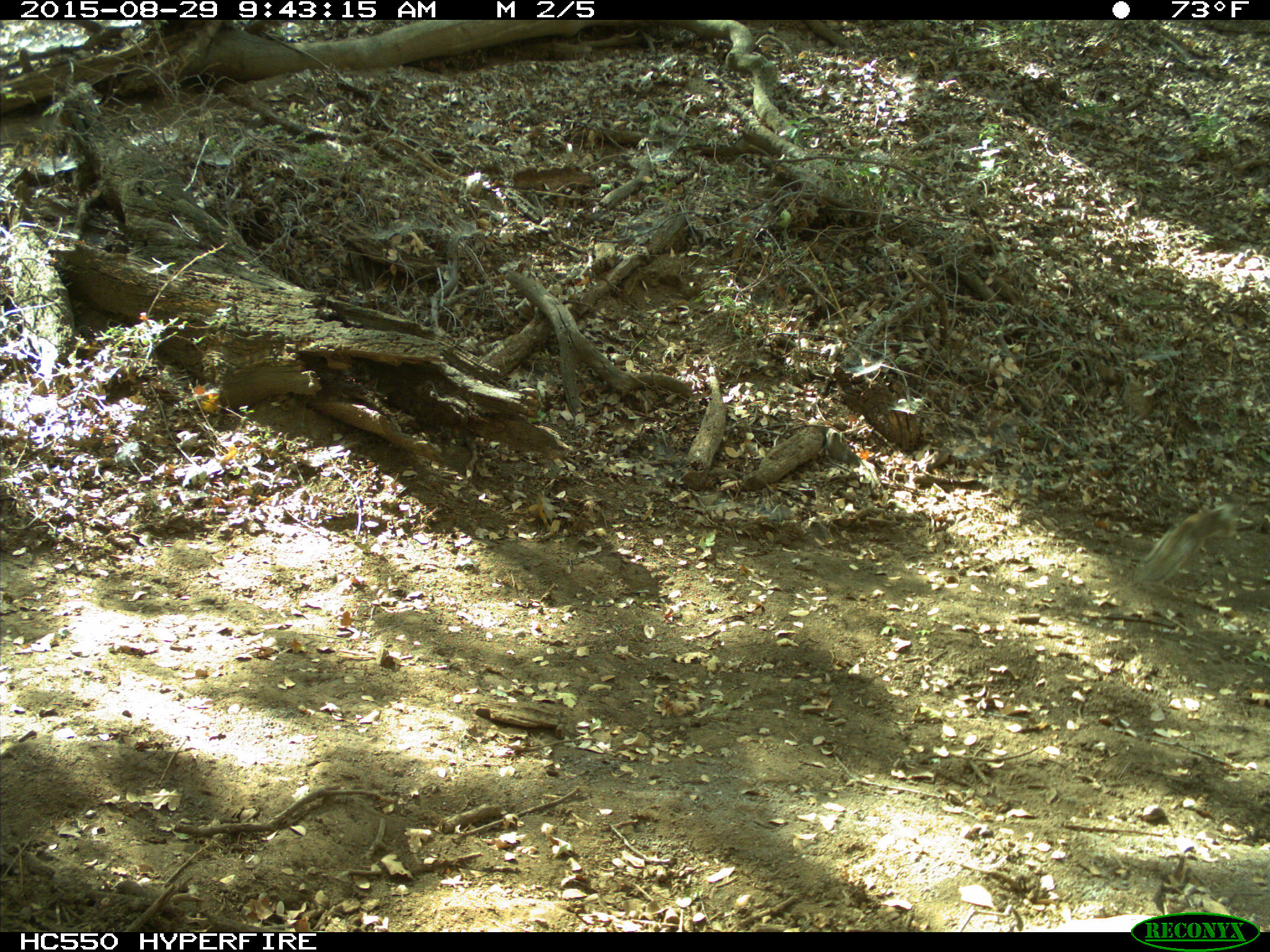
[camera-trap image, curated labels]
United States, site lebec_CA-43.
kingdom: Animalia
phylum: Chordata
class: Mammalia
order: Rodentia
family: Sciuridae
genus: Otospermophilus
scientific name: Otospermophilus beecheyi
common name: california ground squirrel